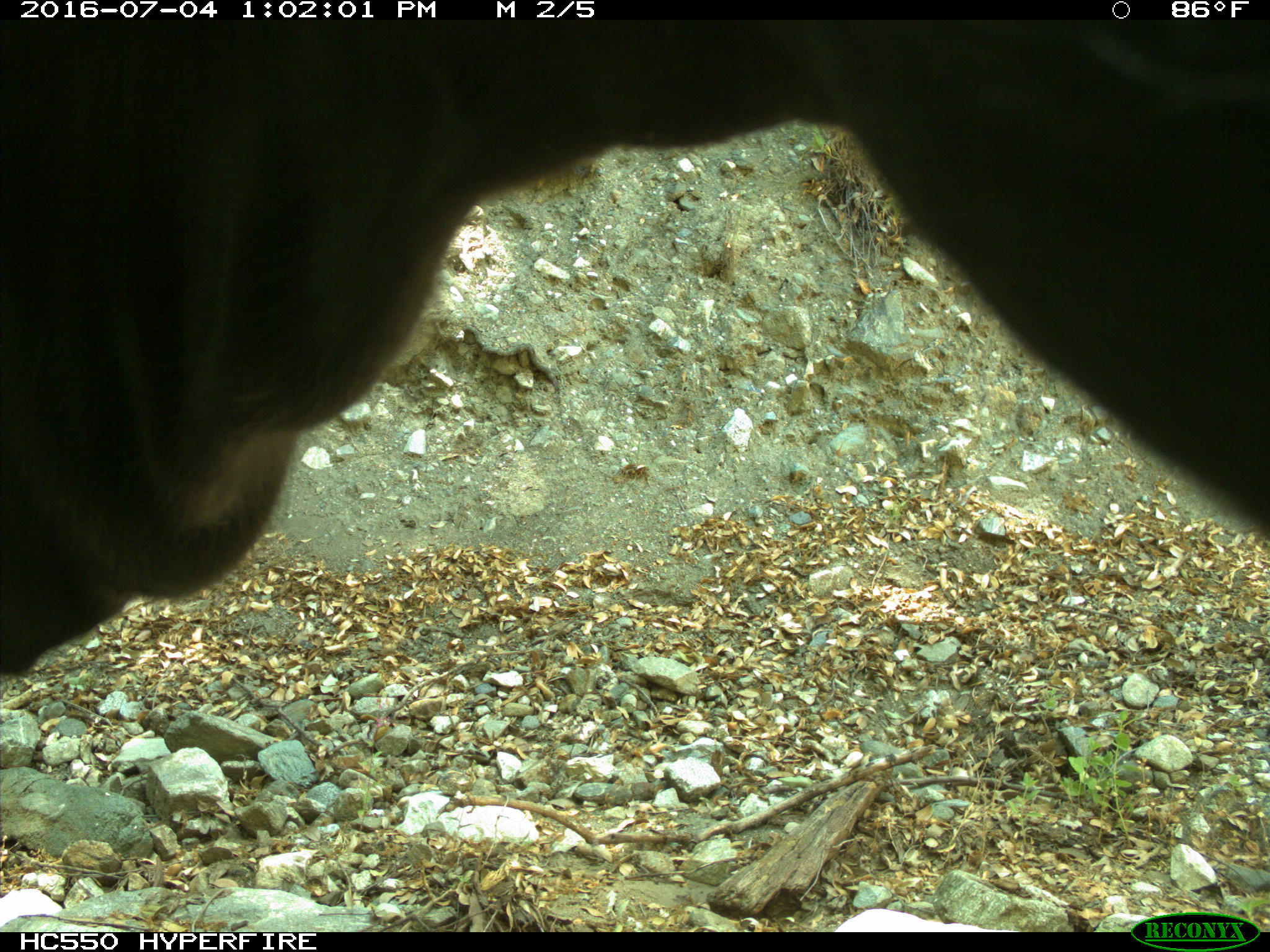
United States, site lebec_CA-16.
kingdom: Animalia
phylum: Chordata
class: Mammalia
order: Artiodactyla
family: Bovidae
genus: Bos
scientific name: Bos taurus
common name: domestic cow